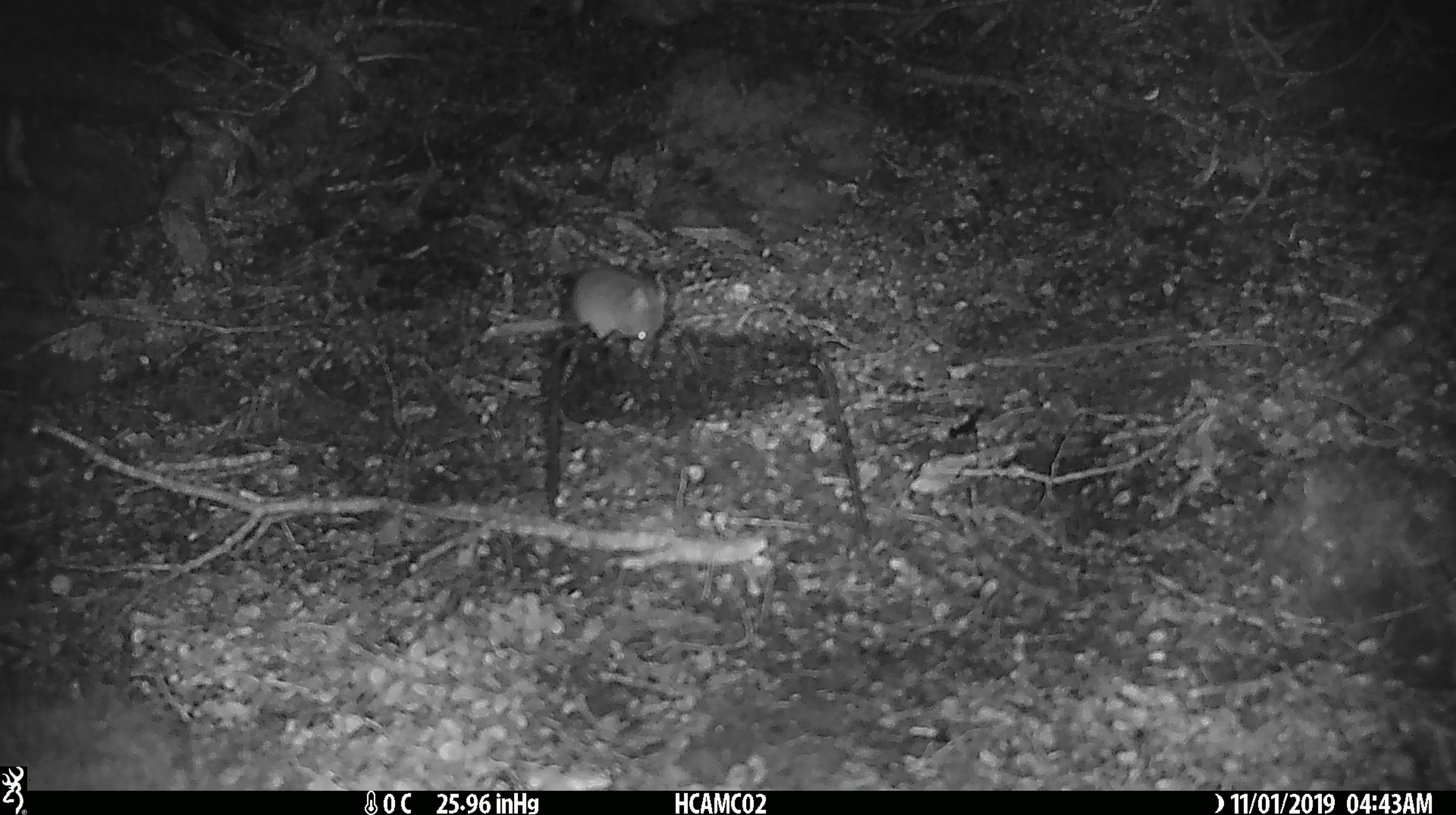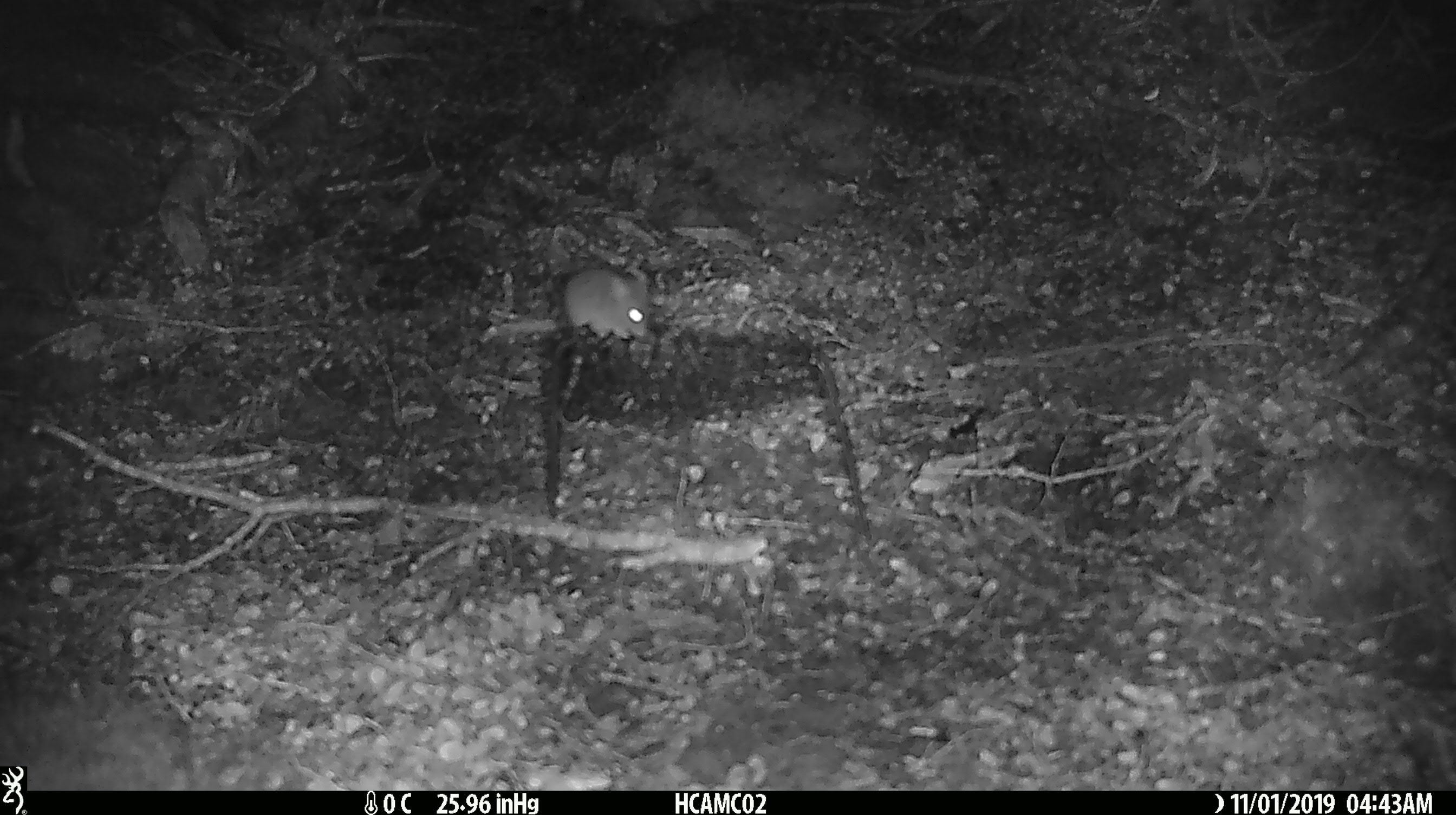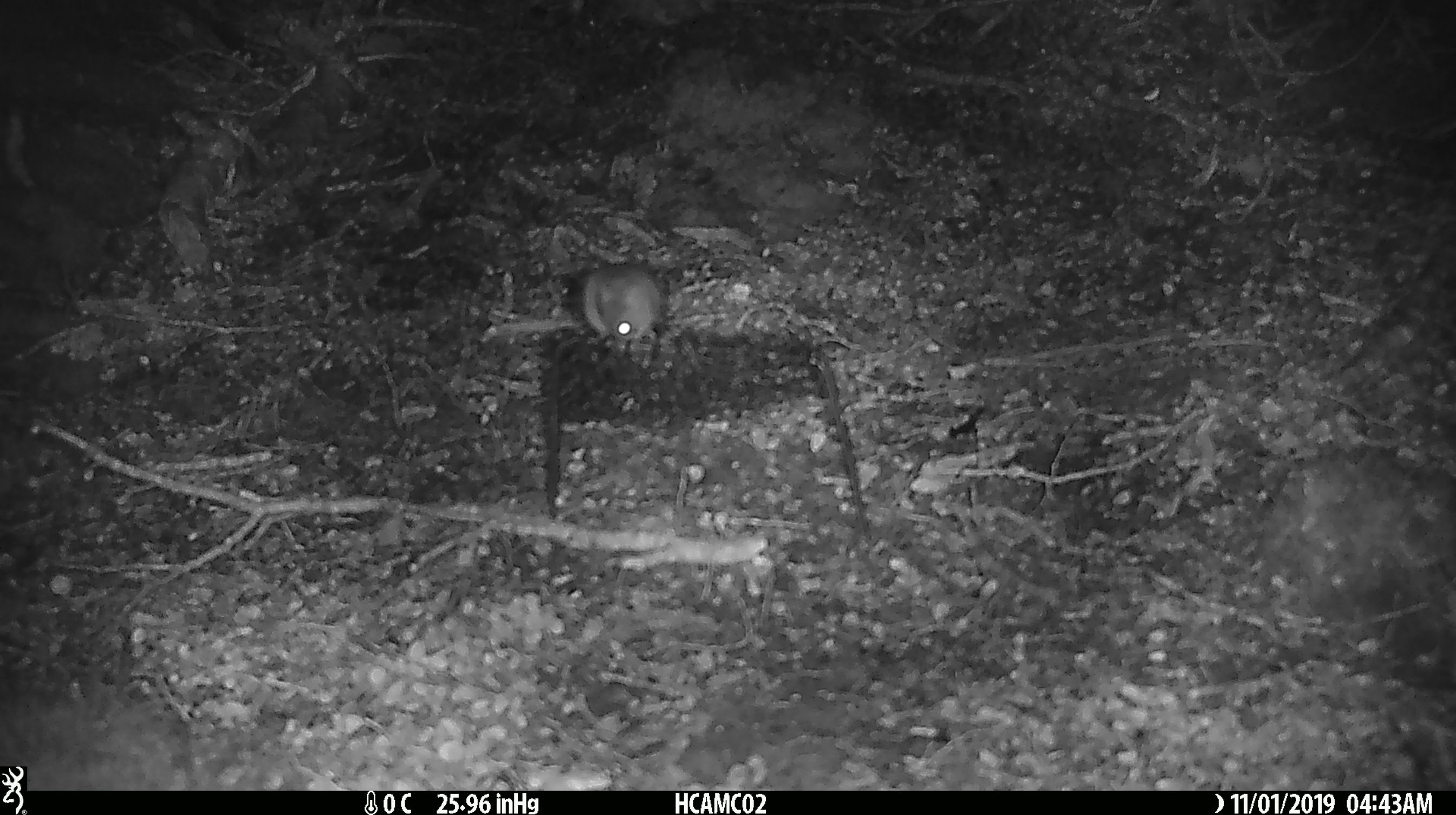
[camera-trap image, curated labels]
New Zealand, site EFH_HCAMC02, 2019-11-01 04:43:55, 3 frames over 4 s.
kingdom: Animalia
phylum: Chordata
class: Mammalia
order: Rodentia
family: Muridae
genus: Mus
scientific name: Mus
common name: mouse